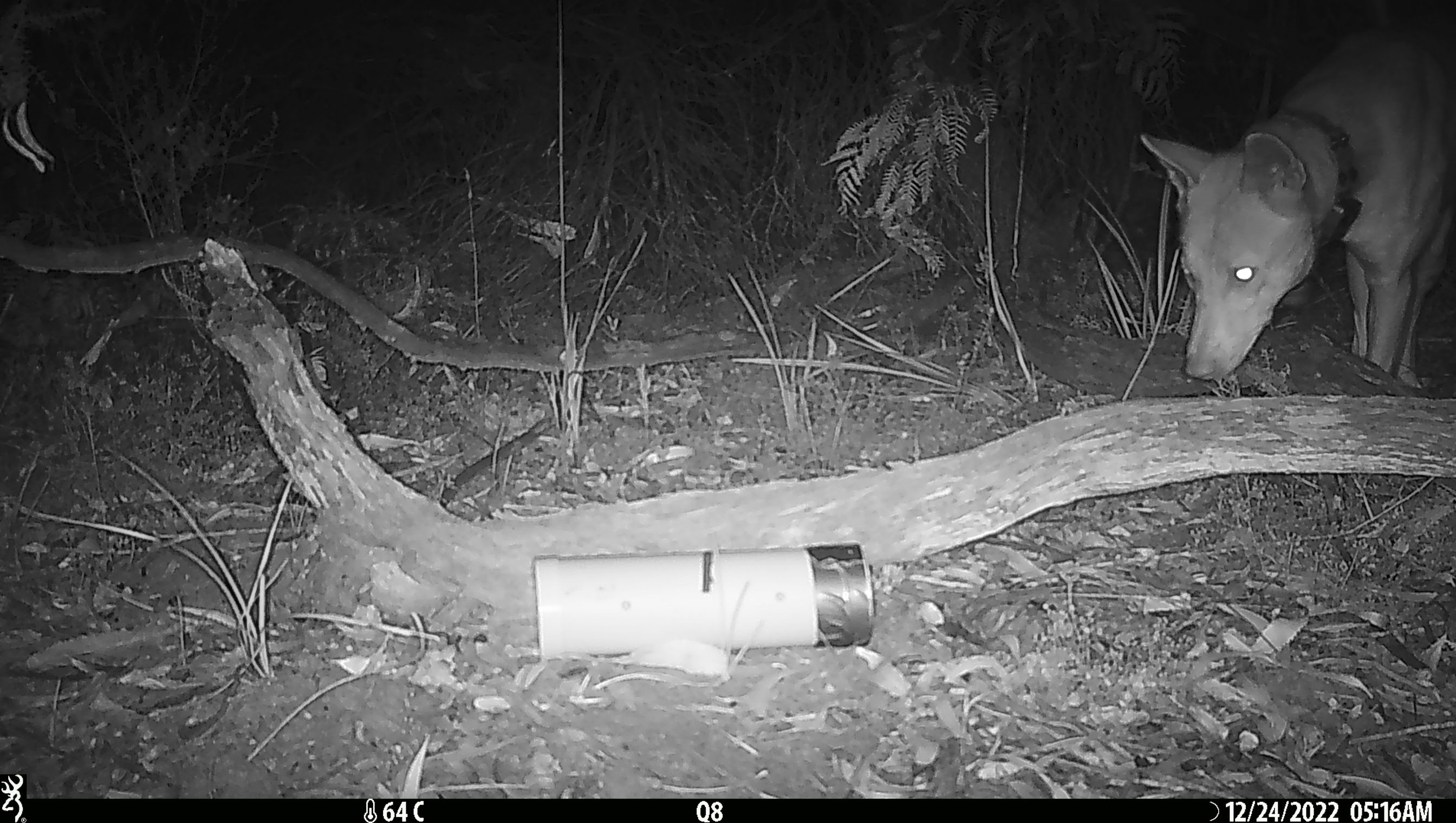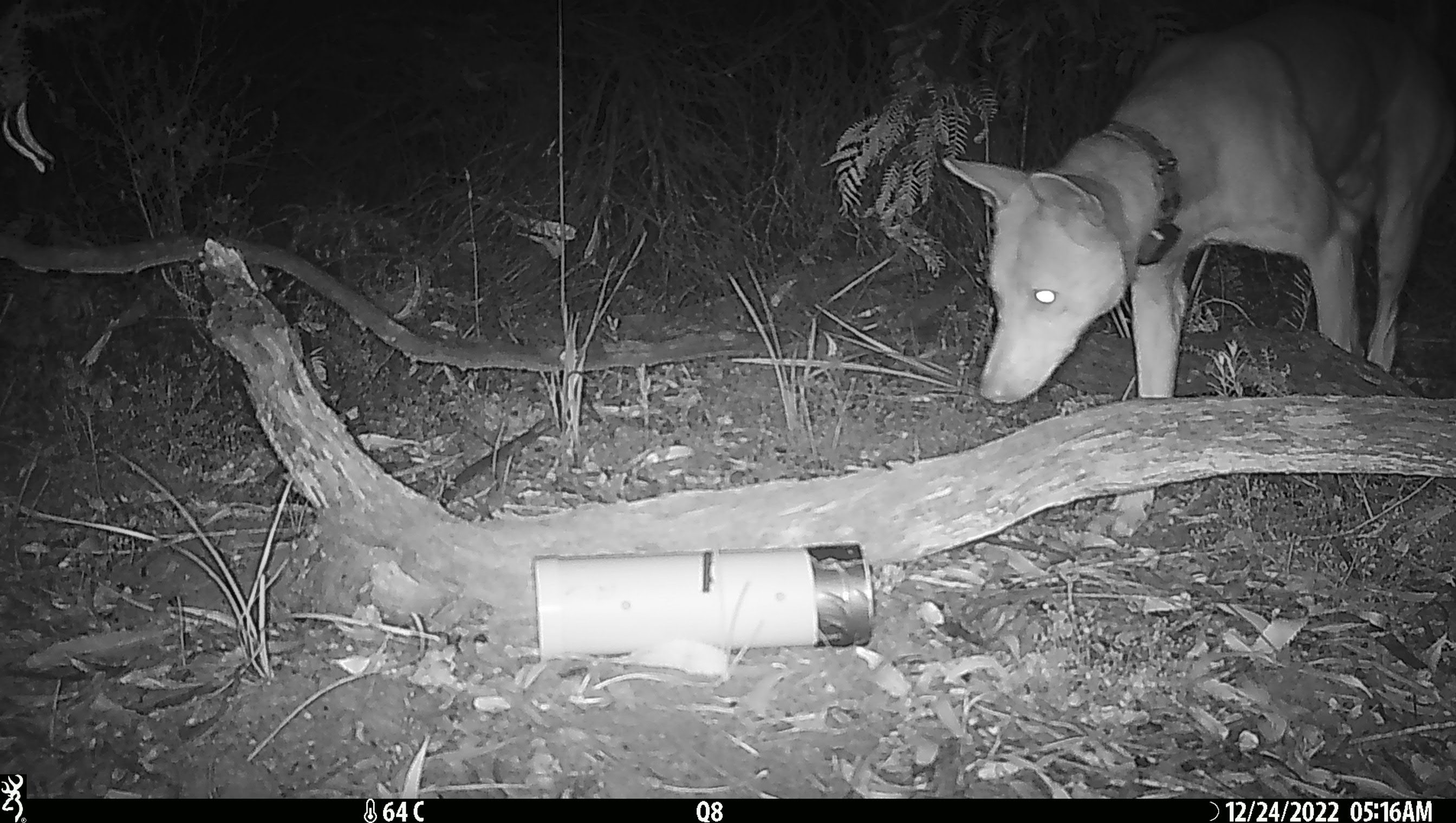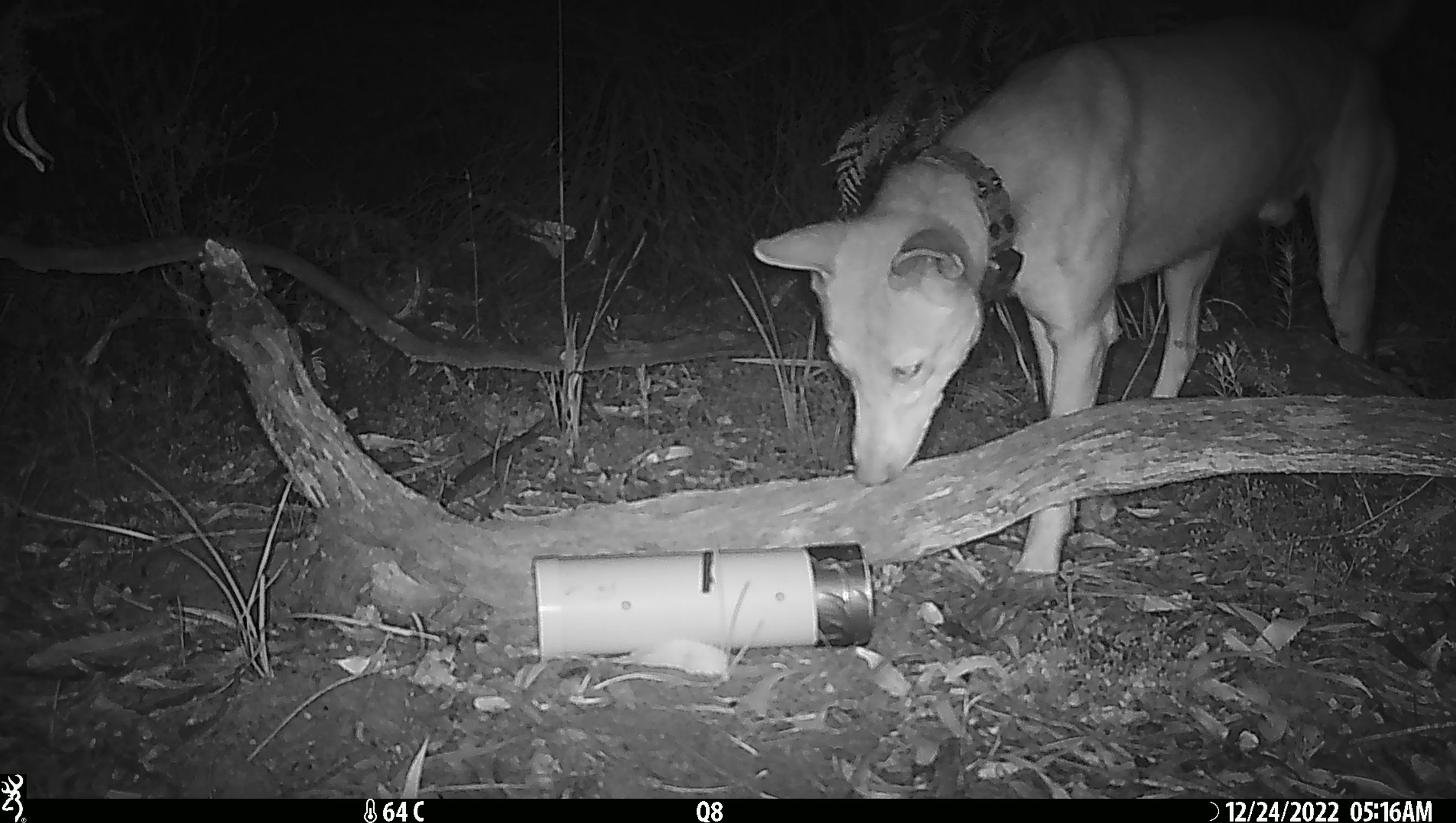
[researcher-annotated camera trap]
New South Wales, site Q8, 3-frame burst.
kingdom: Animalia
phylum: Chordata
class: Mammalia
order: Carnivora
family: Canidae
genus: Canis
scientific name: Canis familiaris dingo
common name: dingo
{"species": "dingo (Canis familiaris dingo)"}